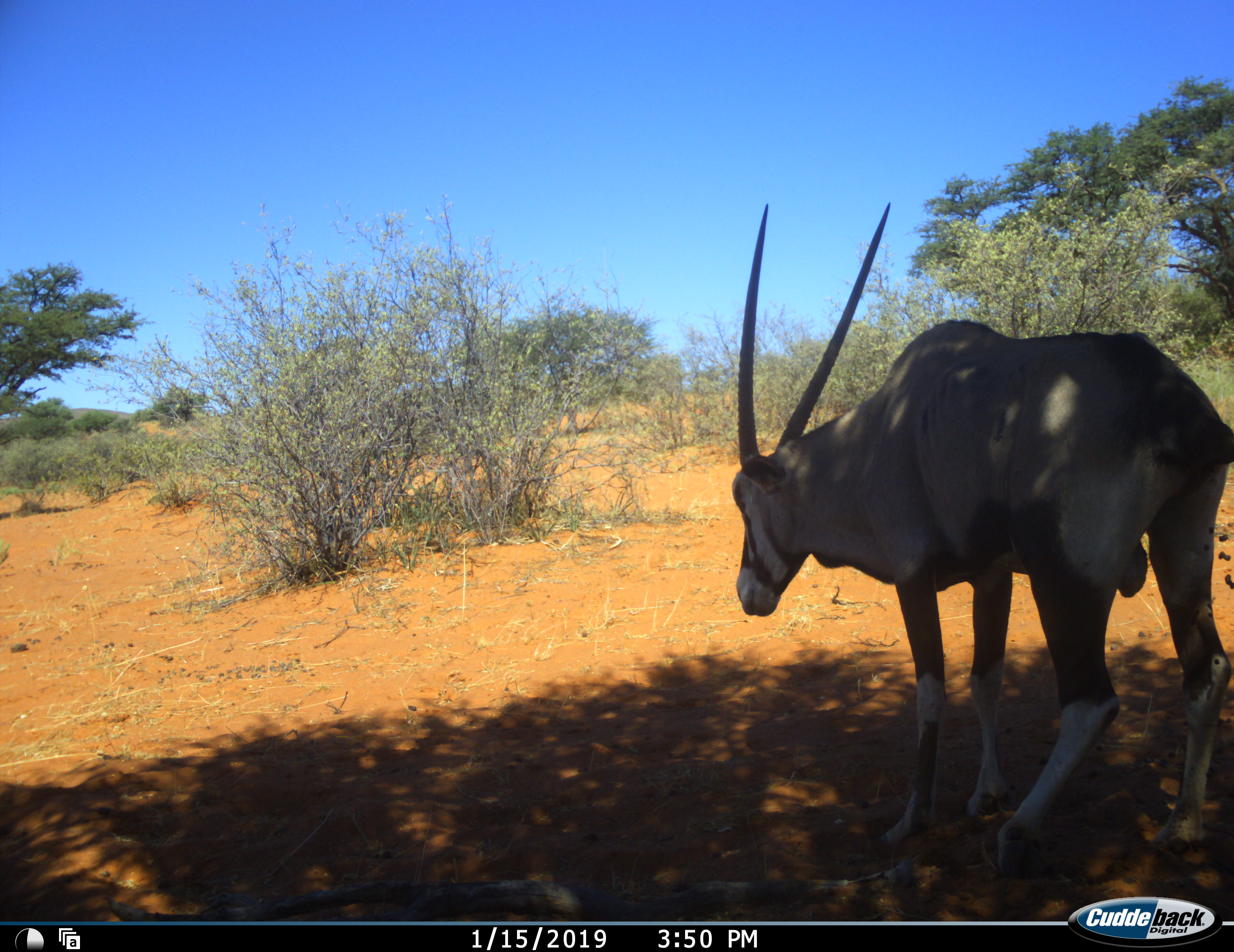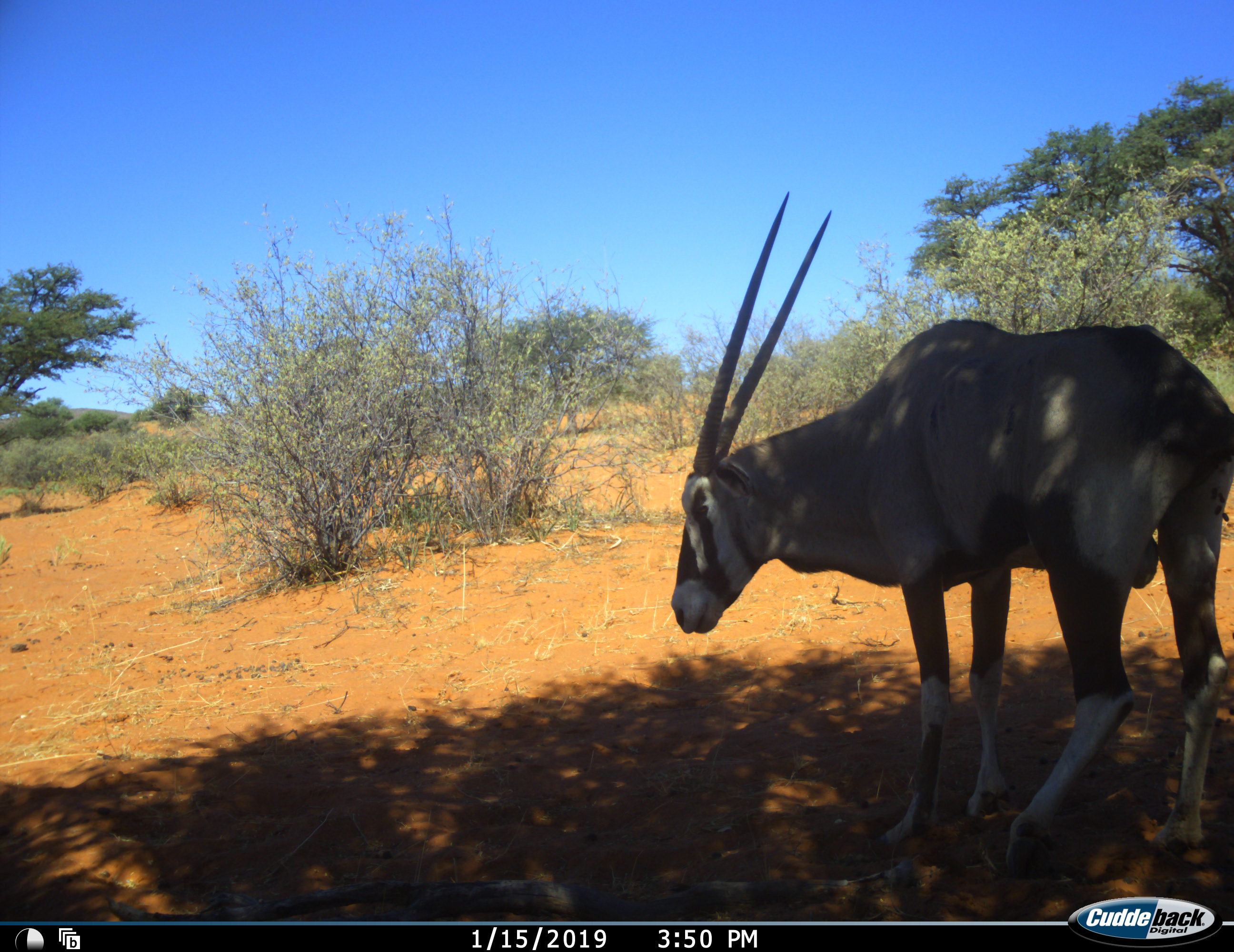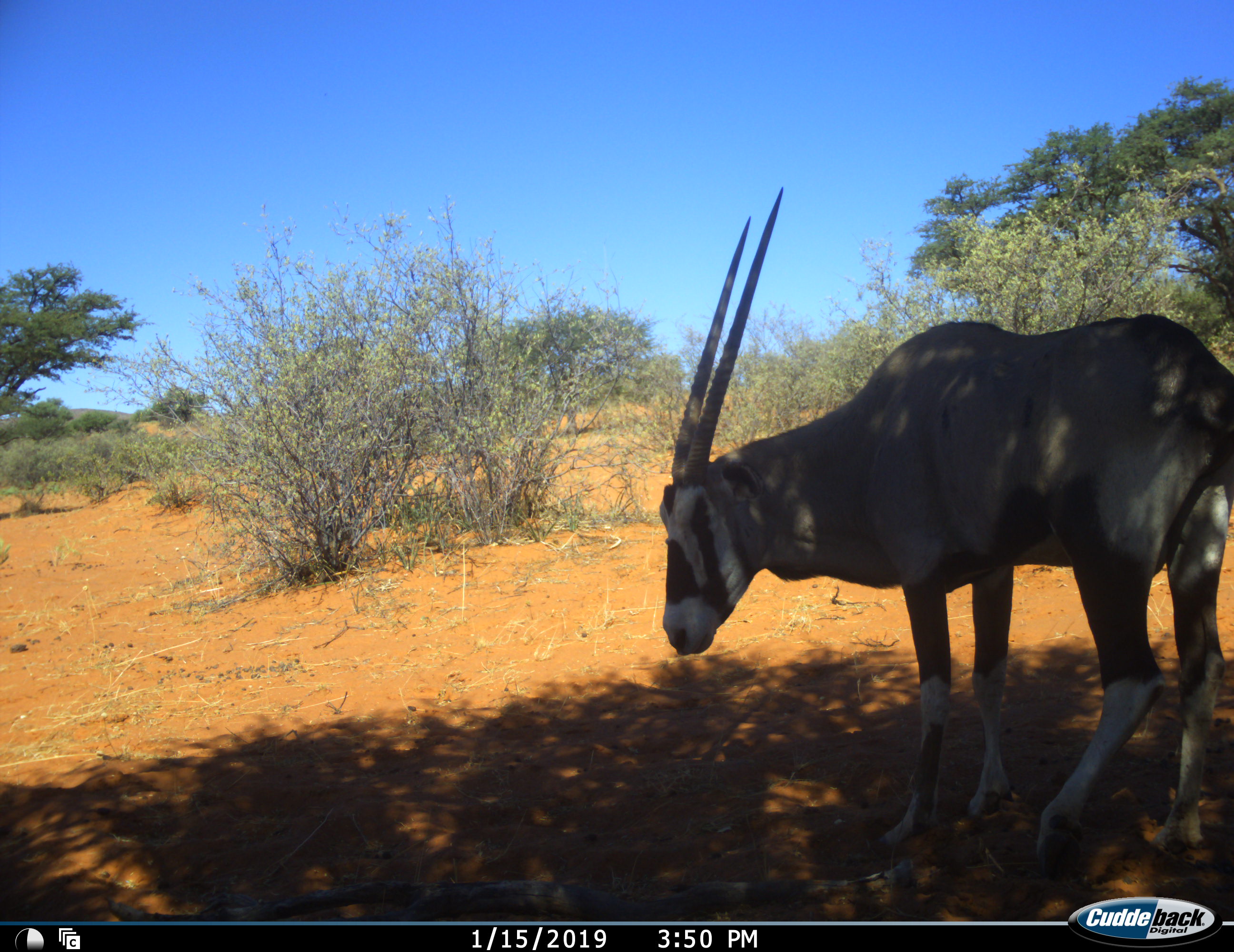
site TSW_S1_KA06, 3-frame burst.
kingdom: Animalia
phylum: Chordata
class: Mammalia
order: Artiodactyla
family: Bovidae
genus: Oryx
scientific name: Oryx gazella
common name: gemsbok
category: oryx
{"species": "oryx (gemsbok) (Oryx gazella)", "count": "1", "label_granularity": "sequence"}